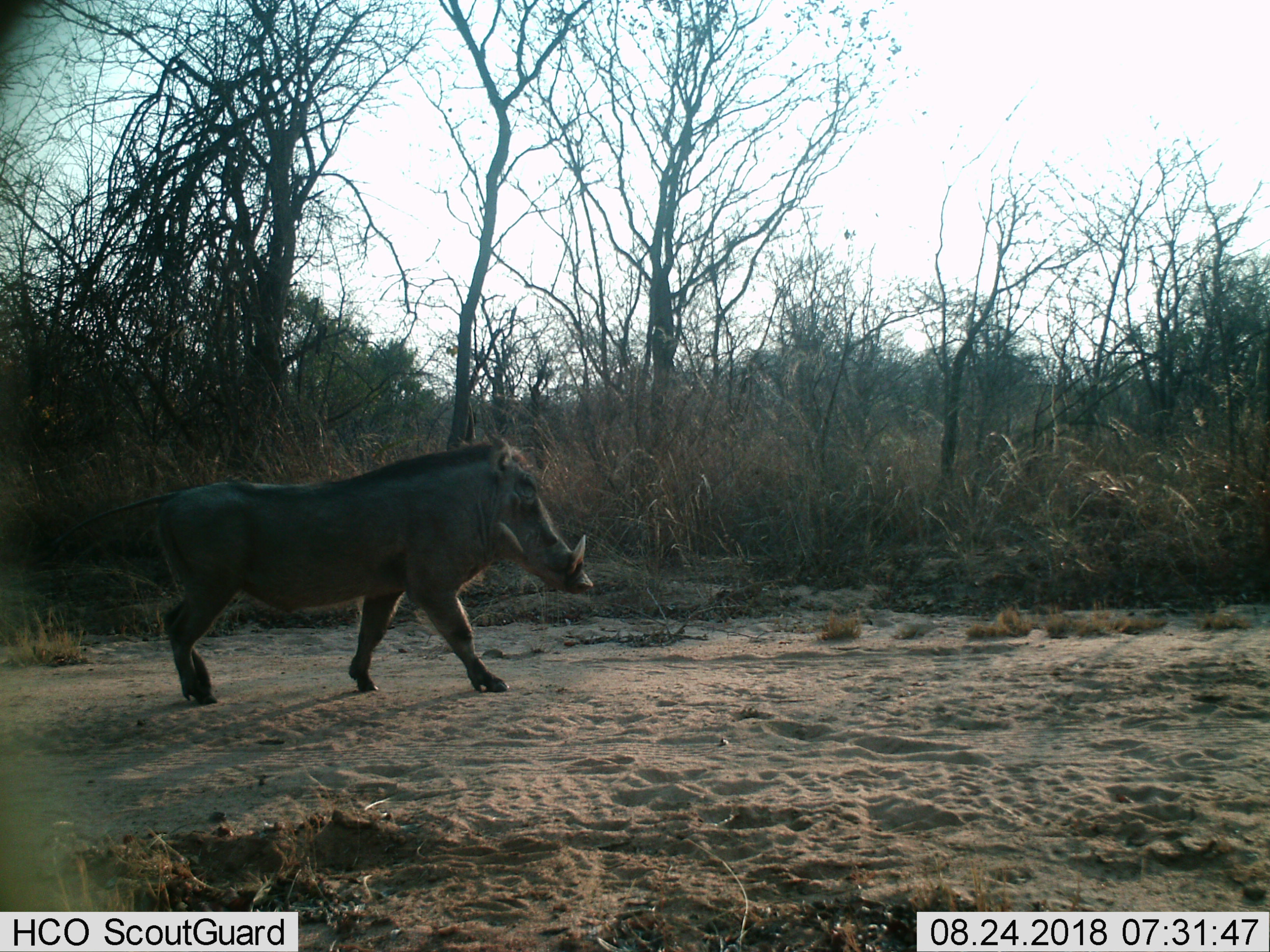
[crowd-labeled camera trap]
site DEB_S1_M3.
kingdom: Animalia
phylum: Chordata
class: Mammalia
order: Artiodactyla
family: Suidae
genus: Phacochoerus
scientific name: Phacochoerus africanus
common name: warthog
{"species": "warthog (Phacochoerus africanus)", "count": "1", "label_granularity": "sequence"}